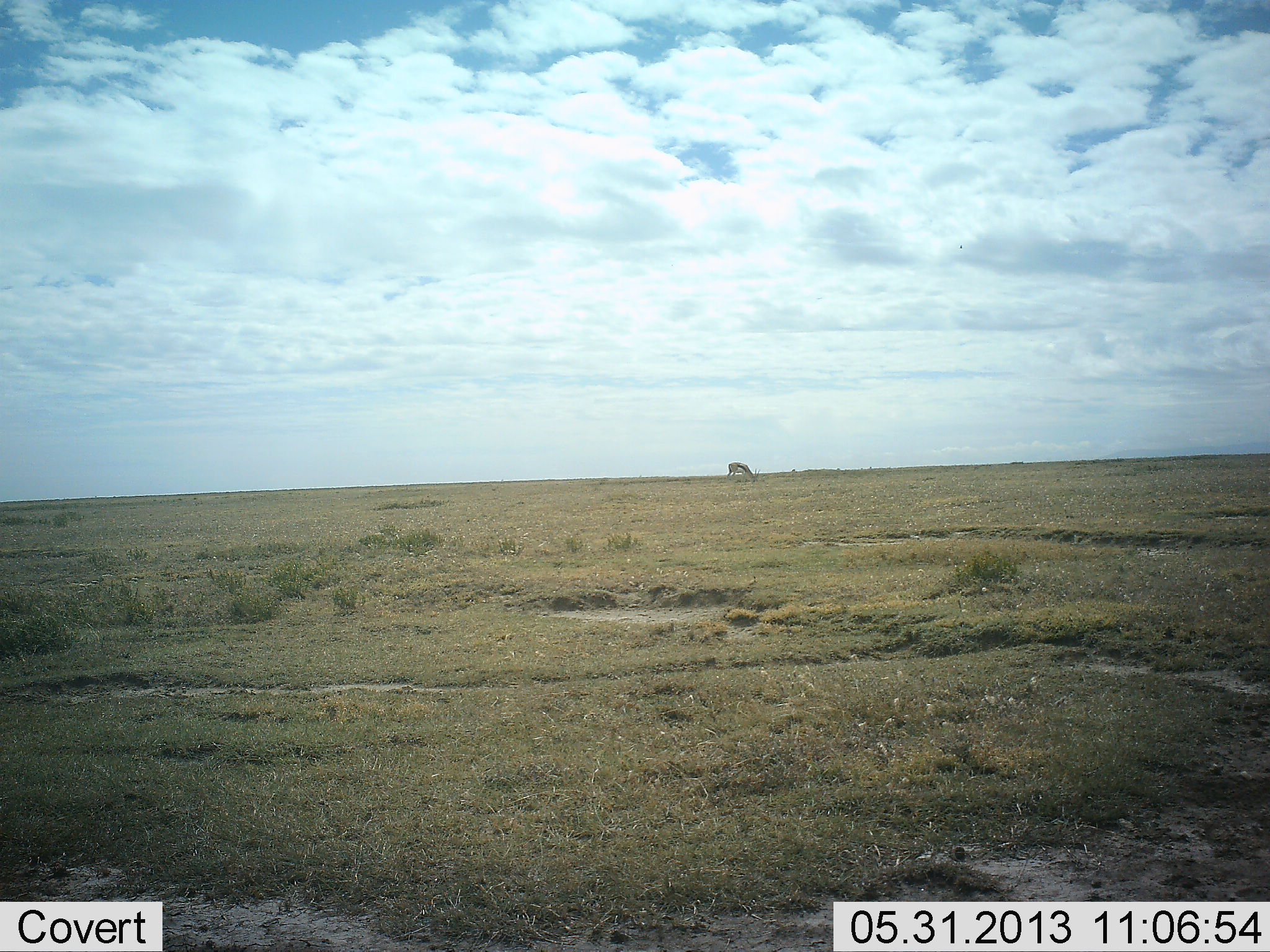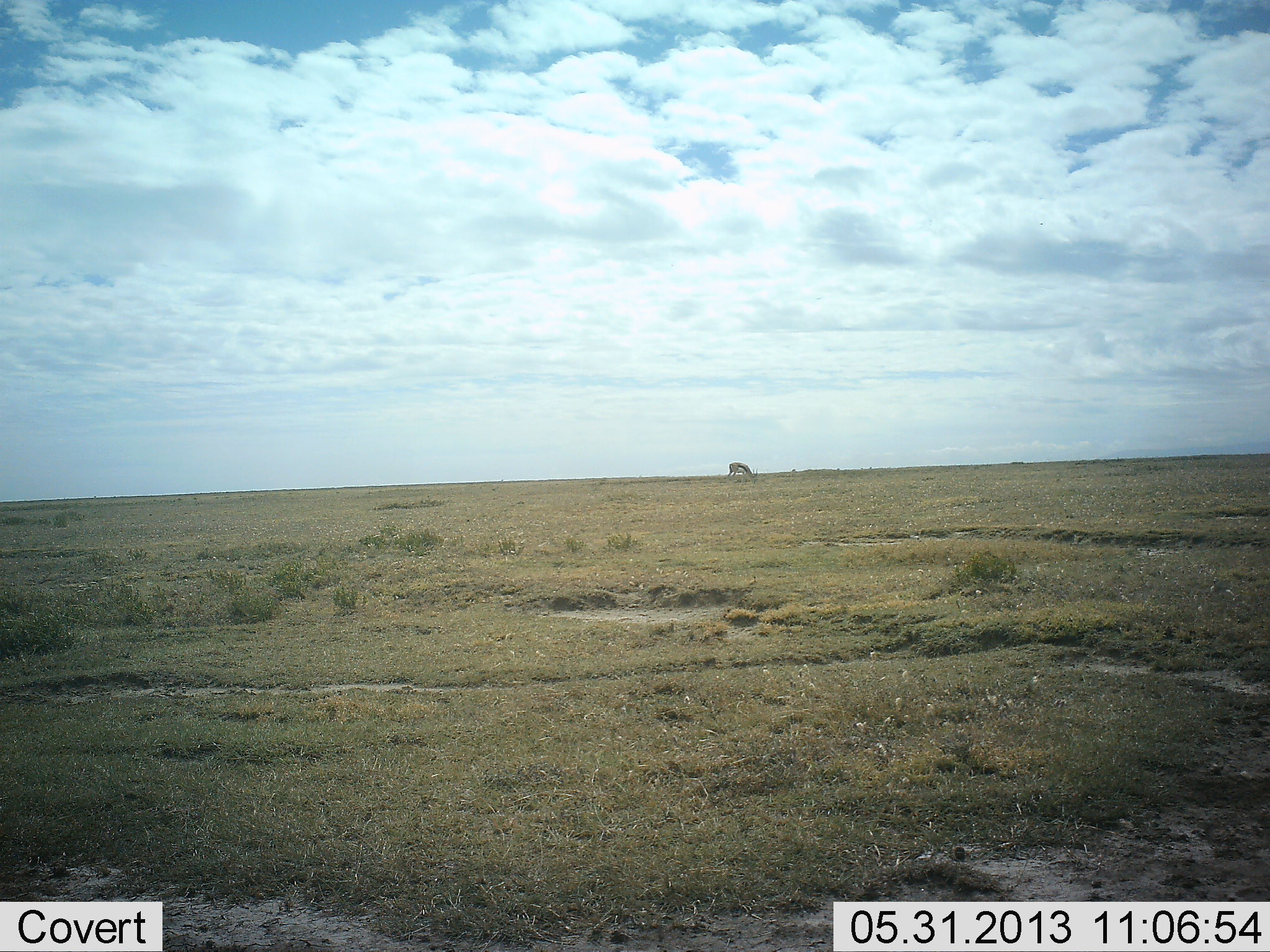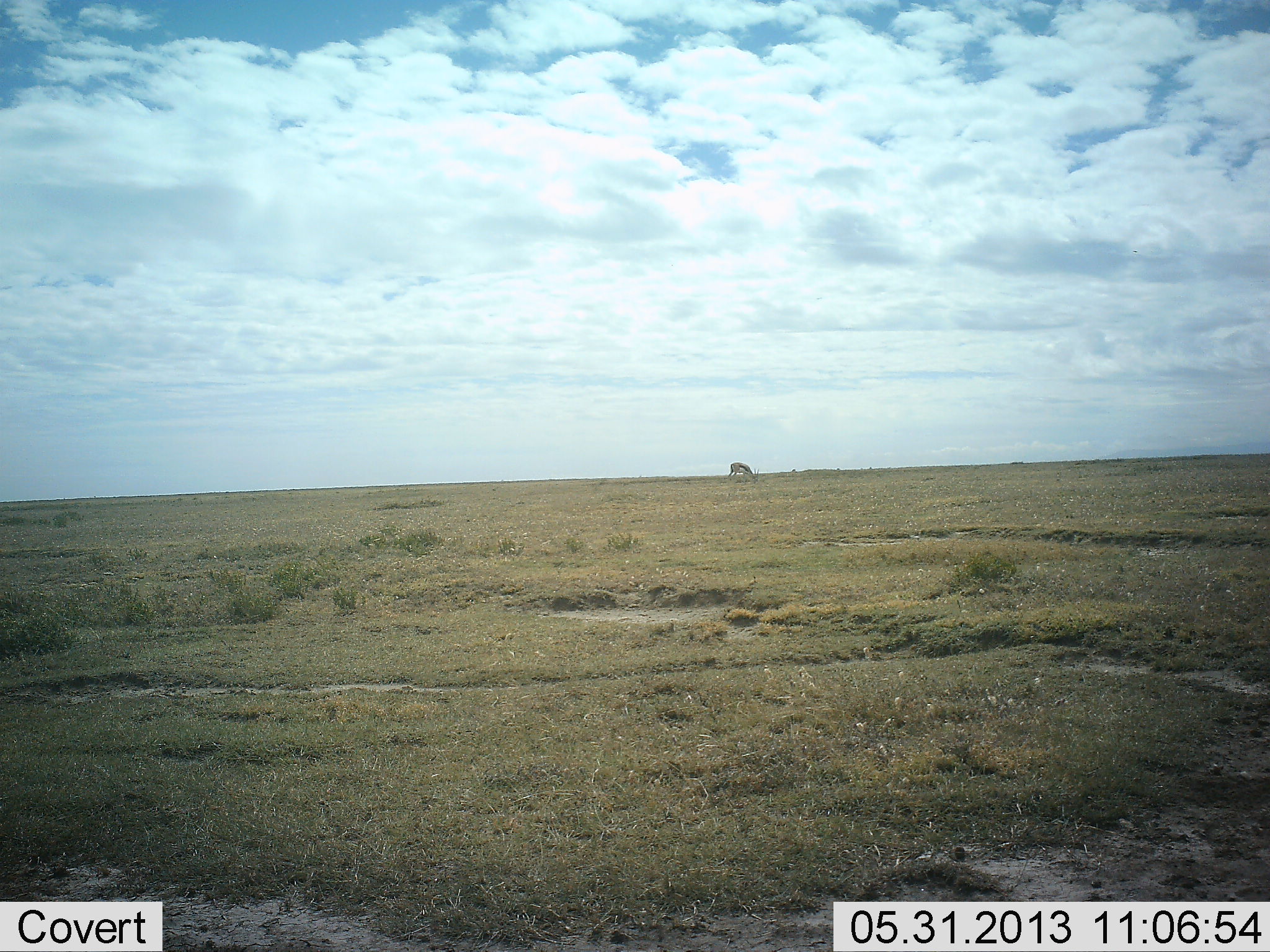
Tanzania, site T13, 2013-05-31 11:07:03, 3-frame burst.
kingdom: Animalia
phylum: Chordata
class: Mammalia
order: Artiodactyla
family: Bovidae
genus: Eudorcas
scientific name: Eudorcas thomsonii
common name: thomson's gazelle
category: gazellethomsons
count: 1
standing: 7%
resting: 0%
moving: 7%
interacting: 0%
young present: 0%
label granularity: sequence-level